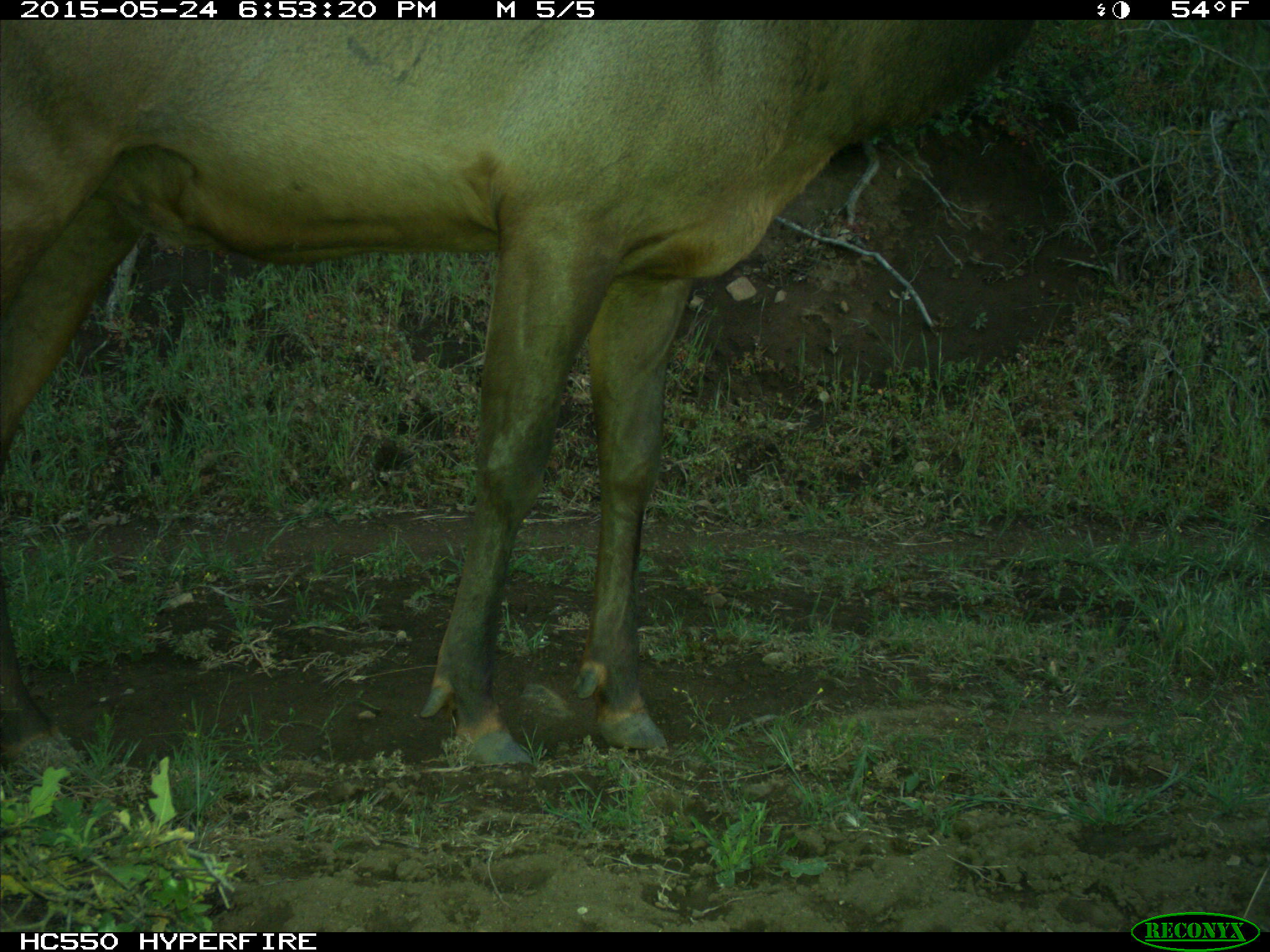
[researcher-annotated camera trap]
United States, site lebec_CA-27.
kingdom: Animalia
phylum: Chordata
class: Mammalia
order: Artiodactyla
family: Cervidae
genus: Cervus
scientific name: Cervus canadensis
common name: elk